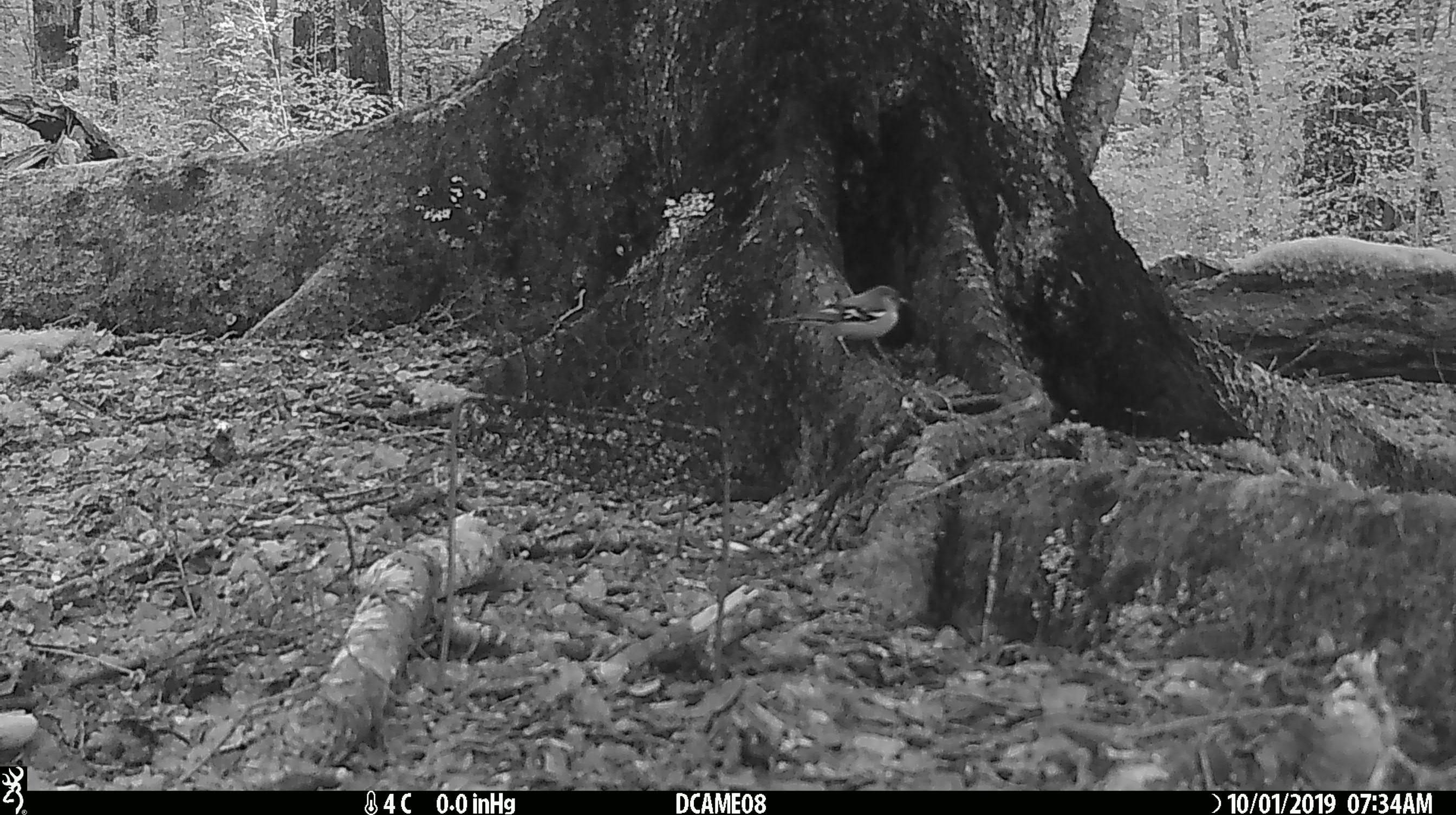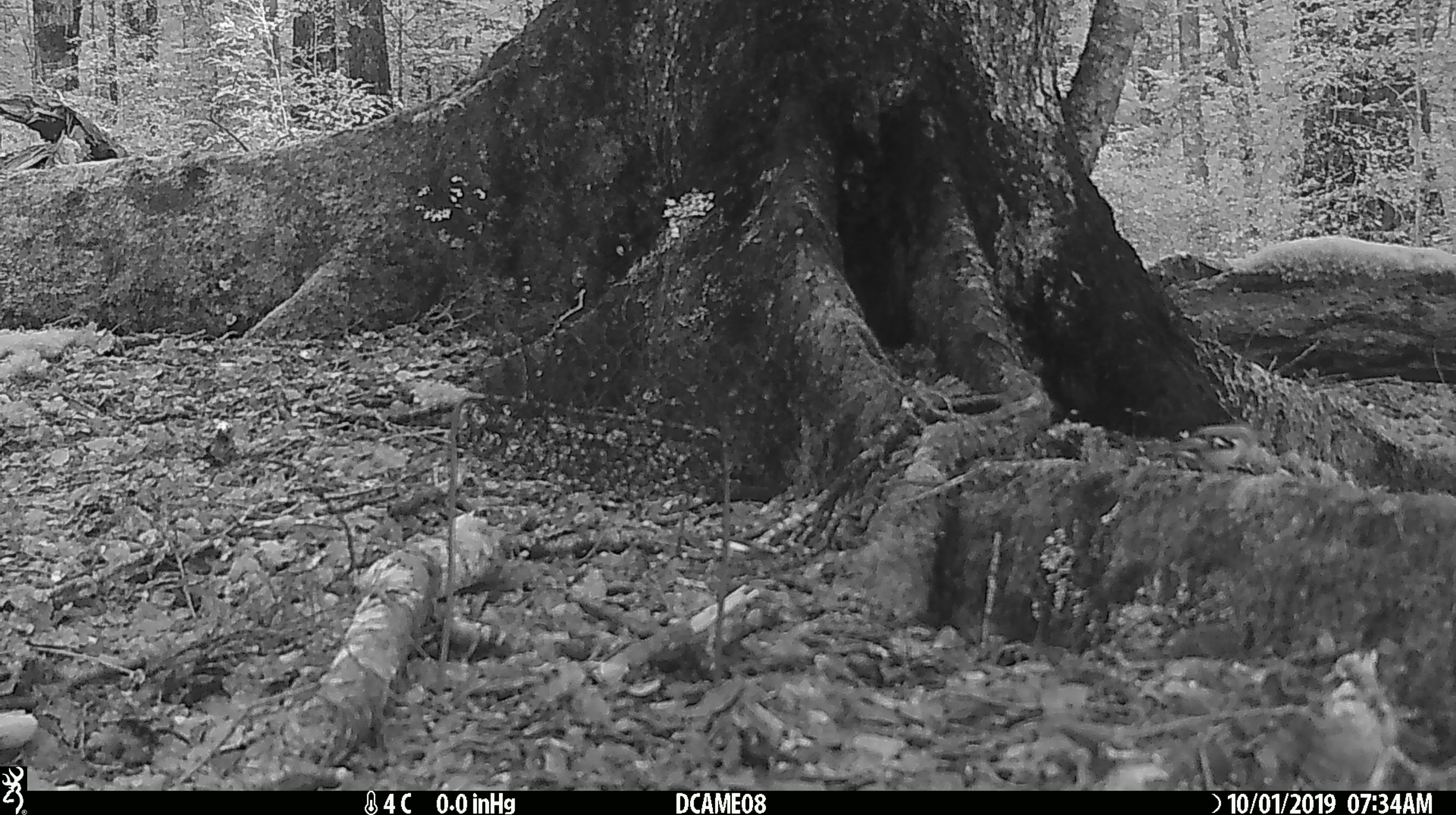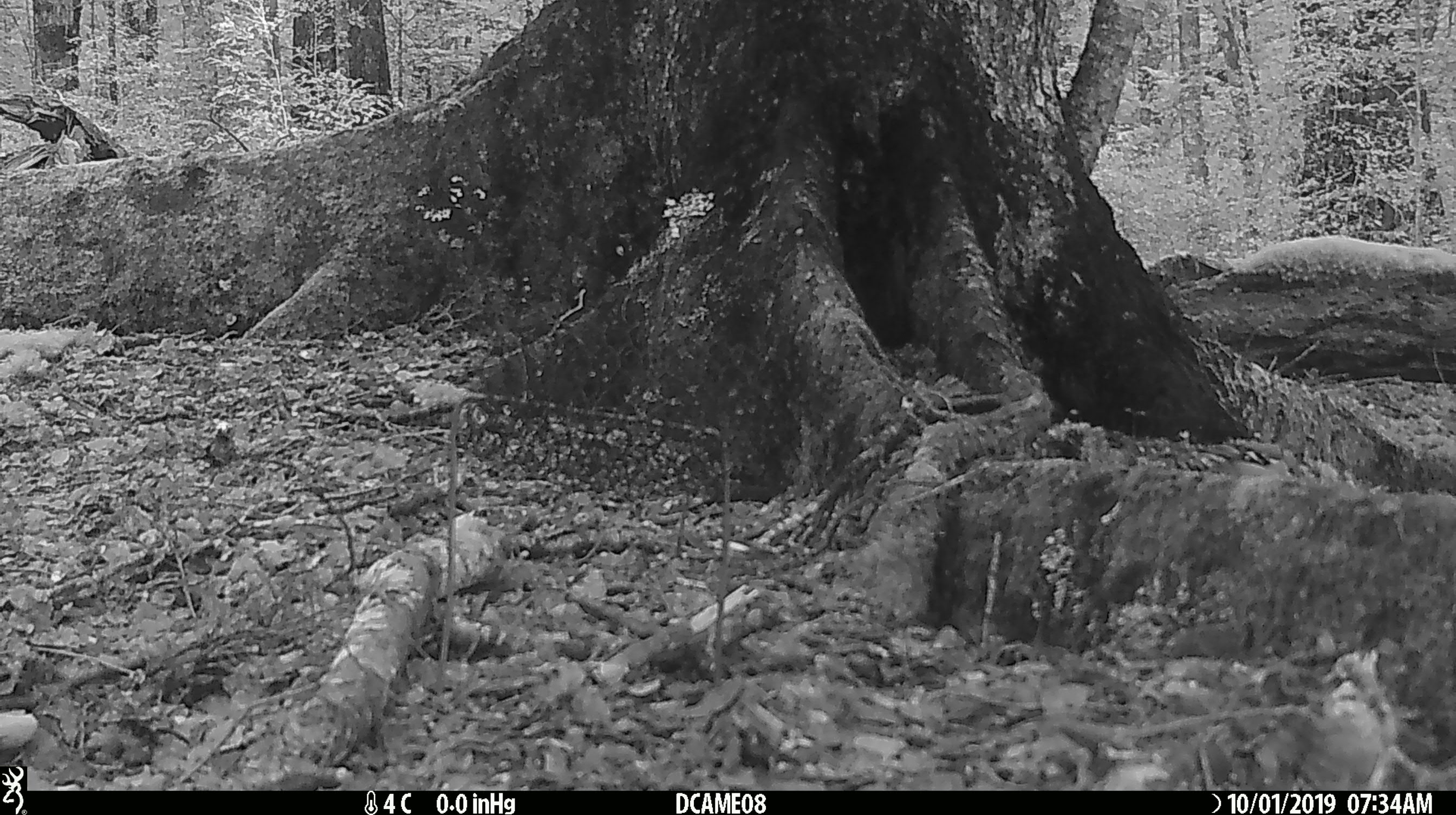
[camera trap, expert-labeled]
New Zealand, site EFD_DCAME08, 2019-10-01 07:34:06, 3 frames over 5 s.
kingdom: Animalia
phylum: Chordata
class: Aves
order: Passeriformes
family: Fringillidae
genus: Fringilla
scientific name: Fringilla coelebs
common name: common chaffinch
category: chaffinch